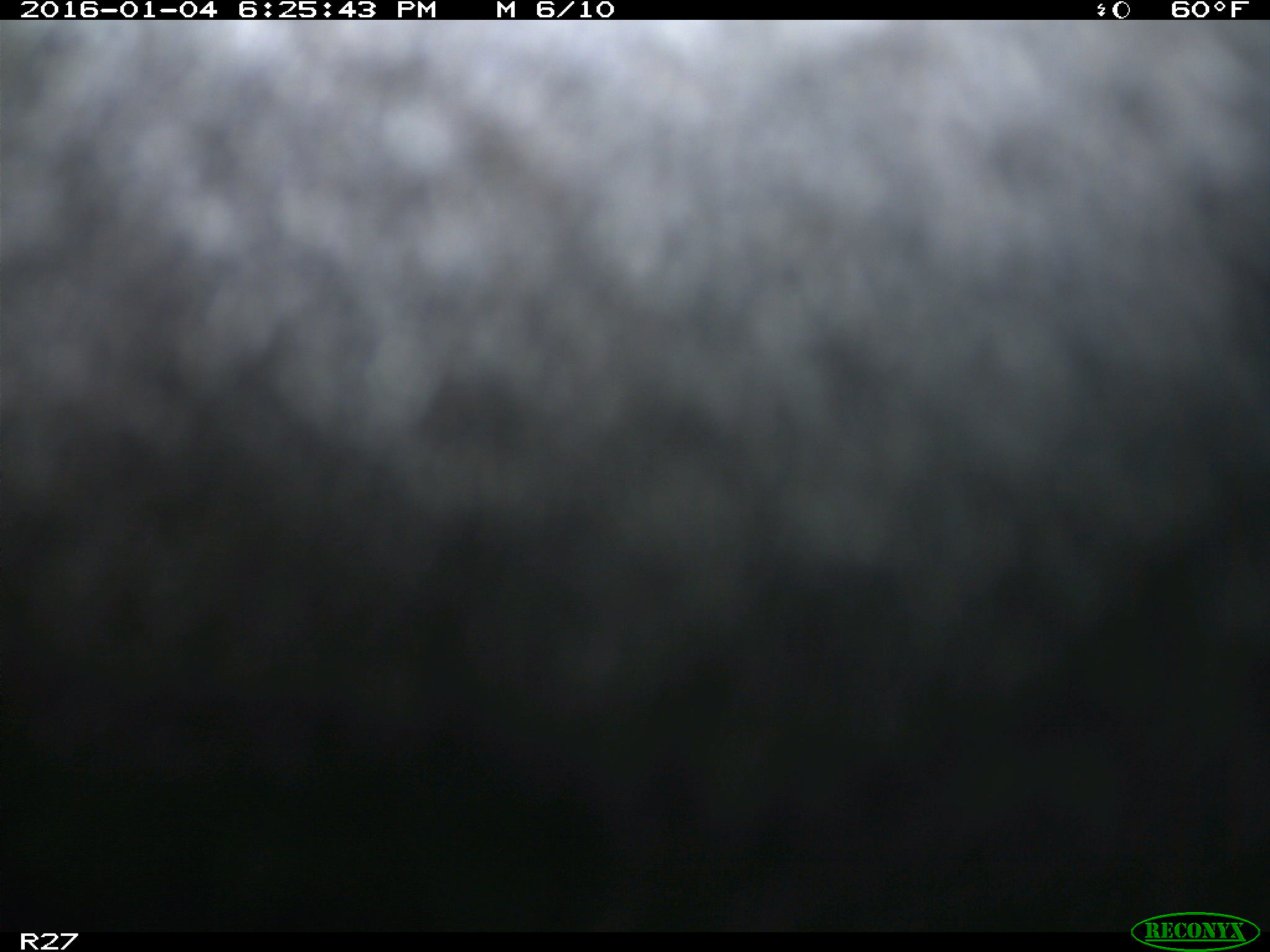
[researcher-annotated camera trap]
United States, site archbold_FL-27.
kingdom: Animalia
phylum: Chordata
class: Mammalia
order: Artiodactyla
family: Bovidae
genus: Bos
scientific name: Bos taurus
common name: domestic cow